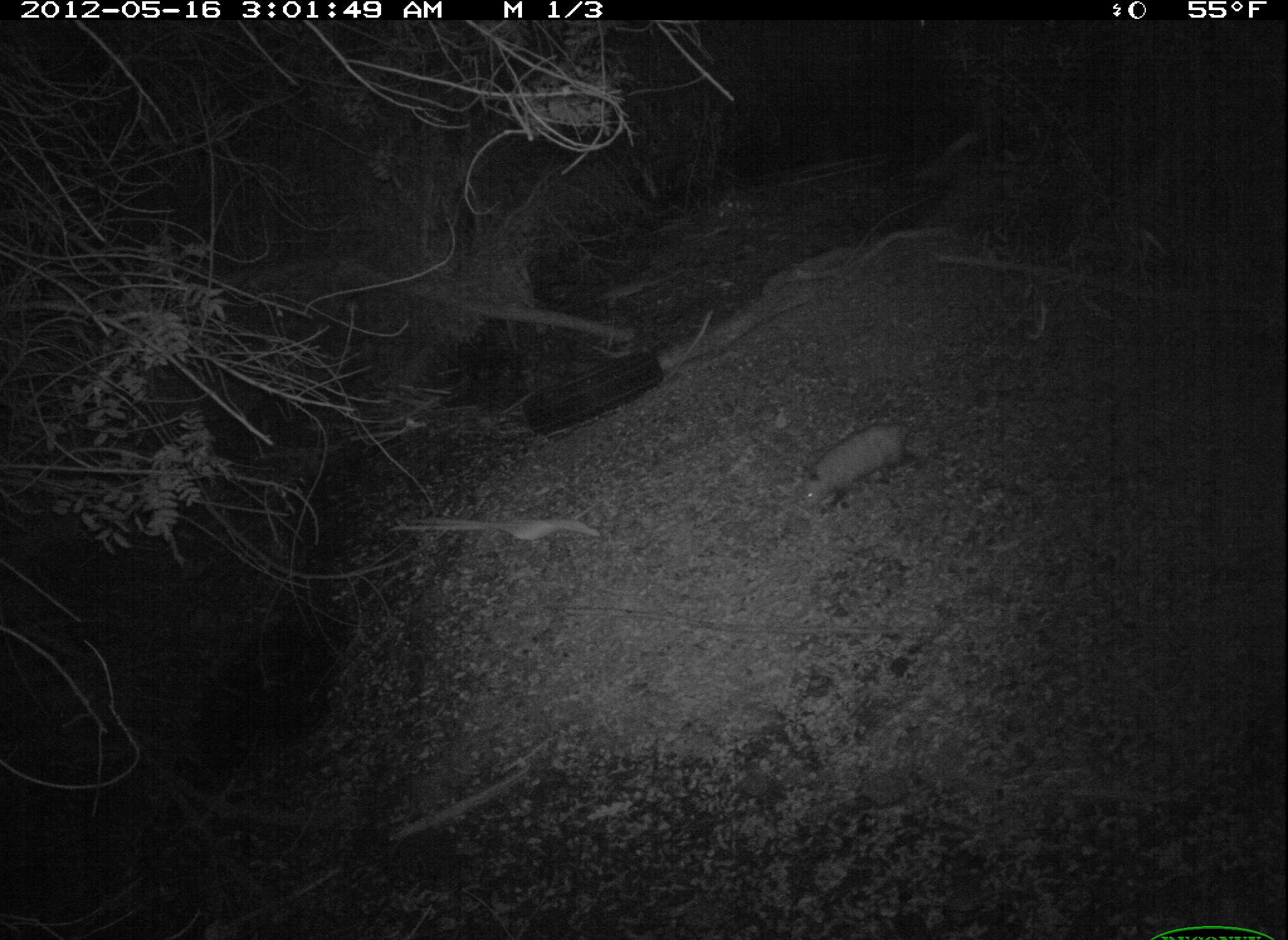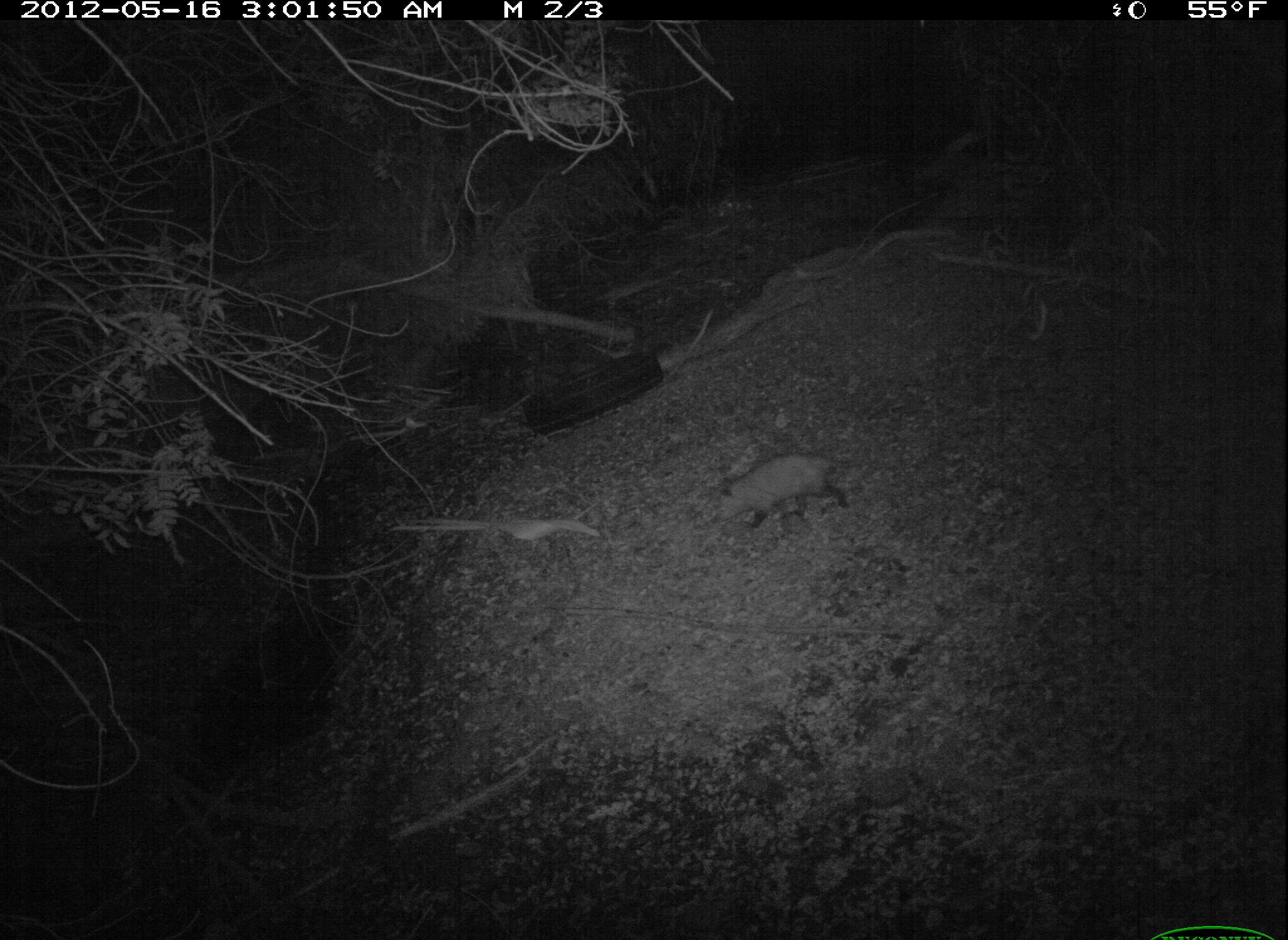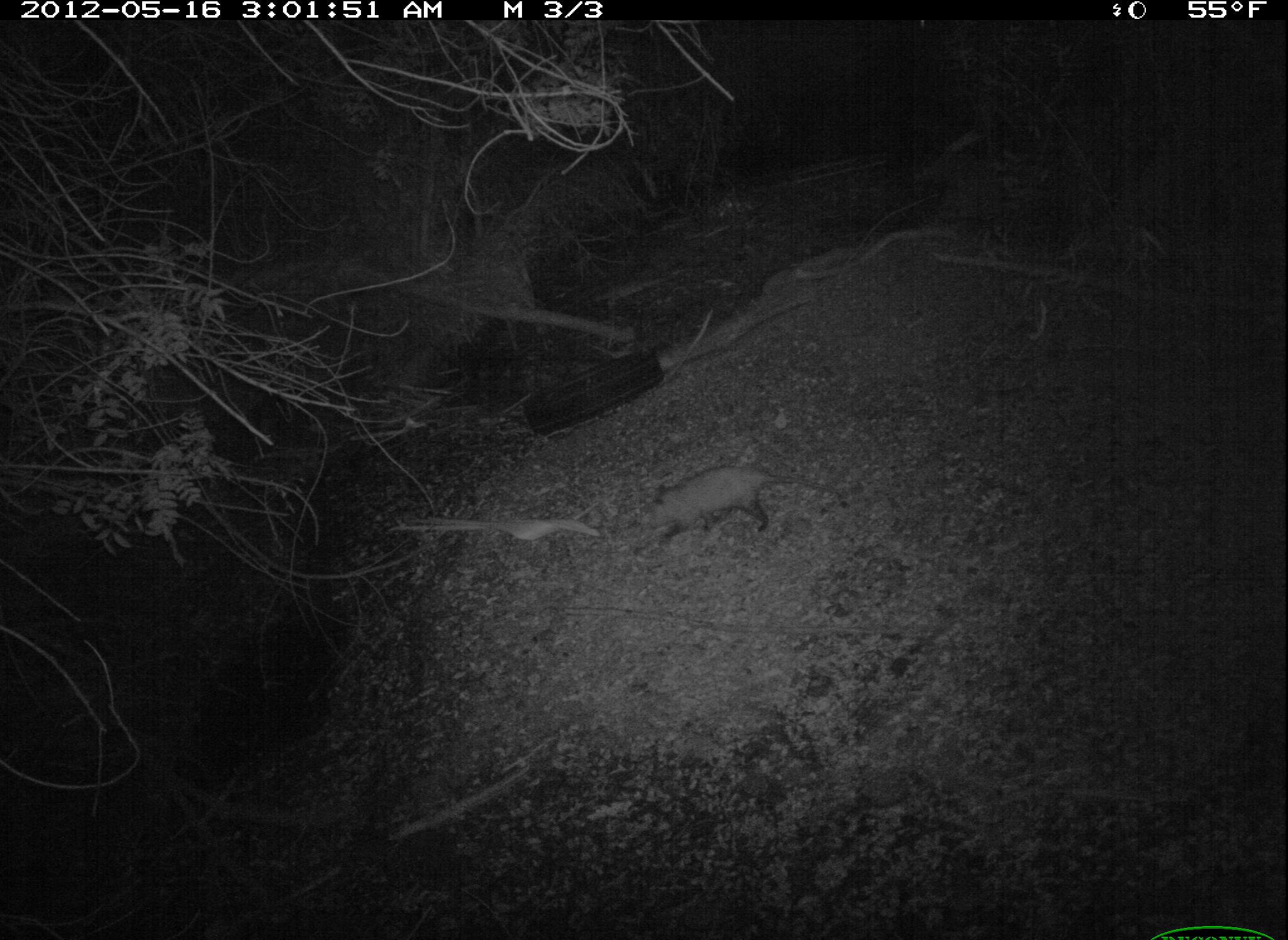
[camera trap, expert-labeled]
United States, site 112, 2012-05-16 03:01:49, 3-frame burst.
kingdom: Animalia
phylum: Chordata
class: Mammalia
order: Didelphimorphia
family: Didelphidae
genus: Didelphis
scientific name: Didelphis virginiana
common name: virginia opossum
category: opossum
Opossum (virginia opossum) (Didelphis virginiana).